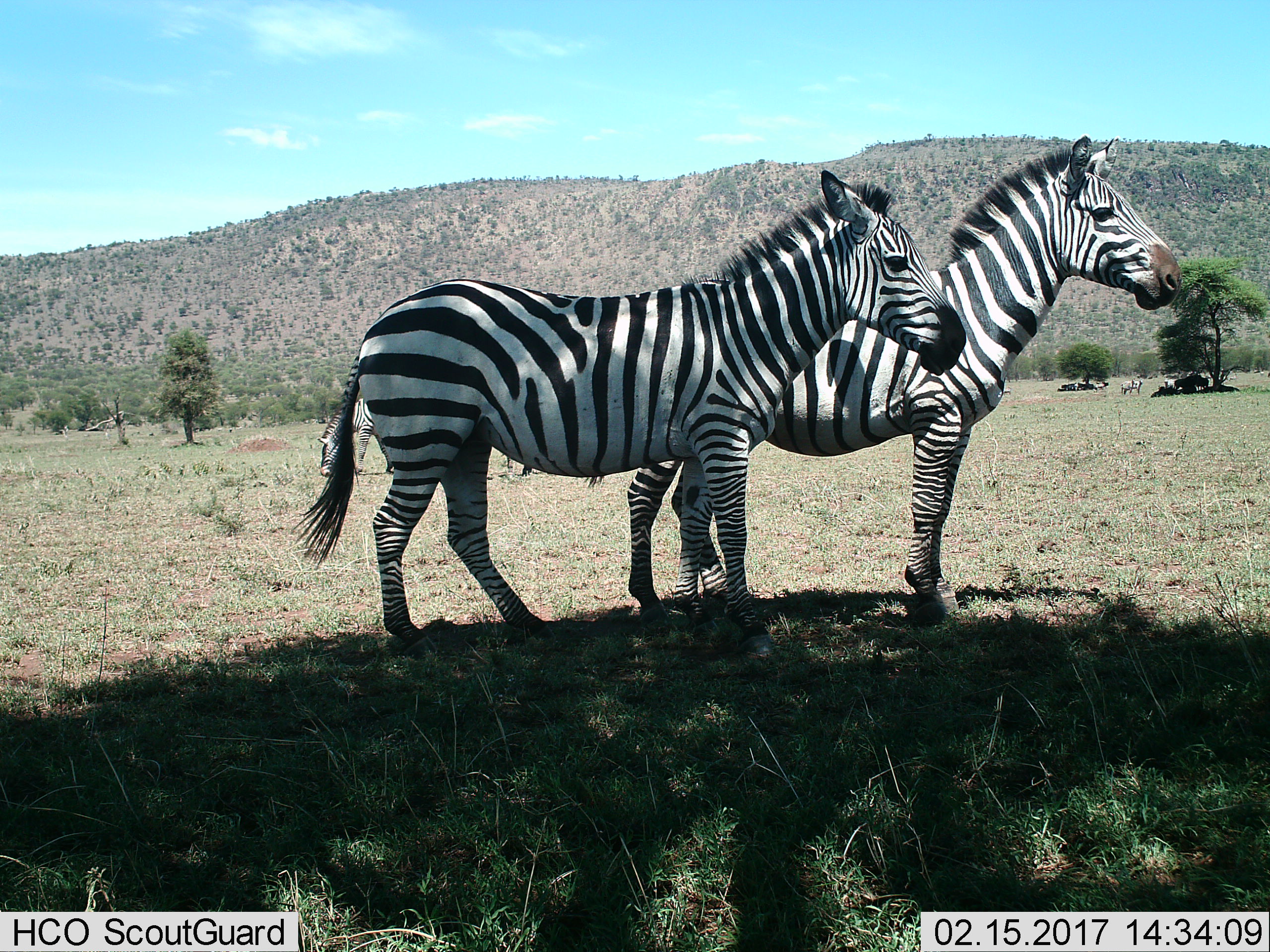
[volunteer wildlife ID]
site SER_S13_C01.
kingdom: Animalia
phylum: Chordata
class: Mammalia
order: Perissodactyla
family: Equidae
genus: Equus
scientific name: Equus quagga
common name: plains zebra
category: zebraplains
Zebraplains (plains zebra) (Equus quagga), count 3. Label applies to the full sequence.